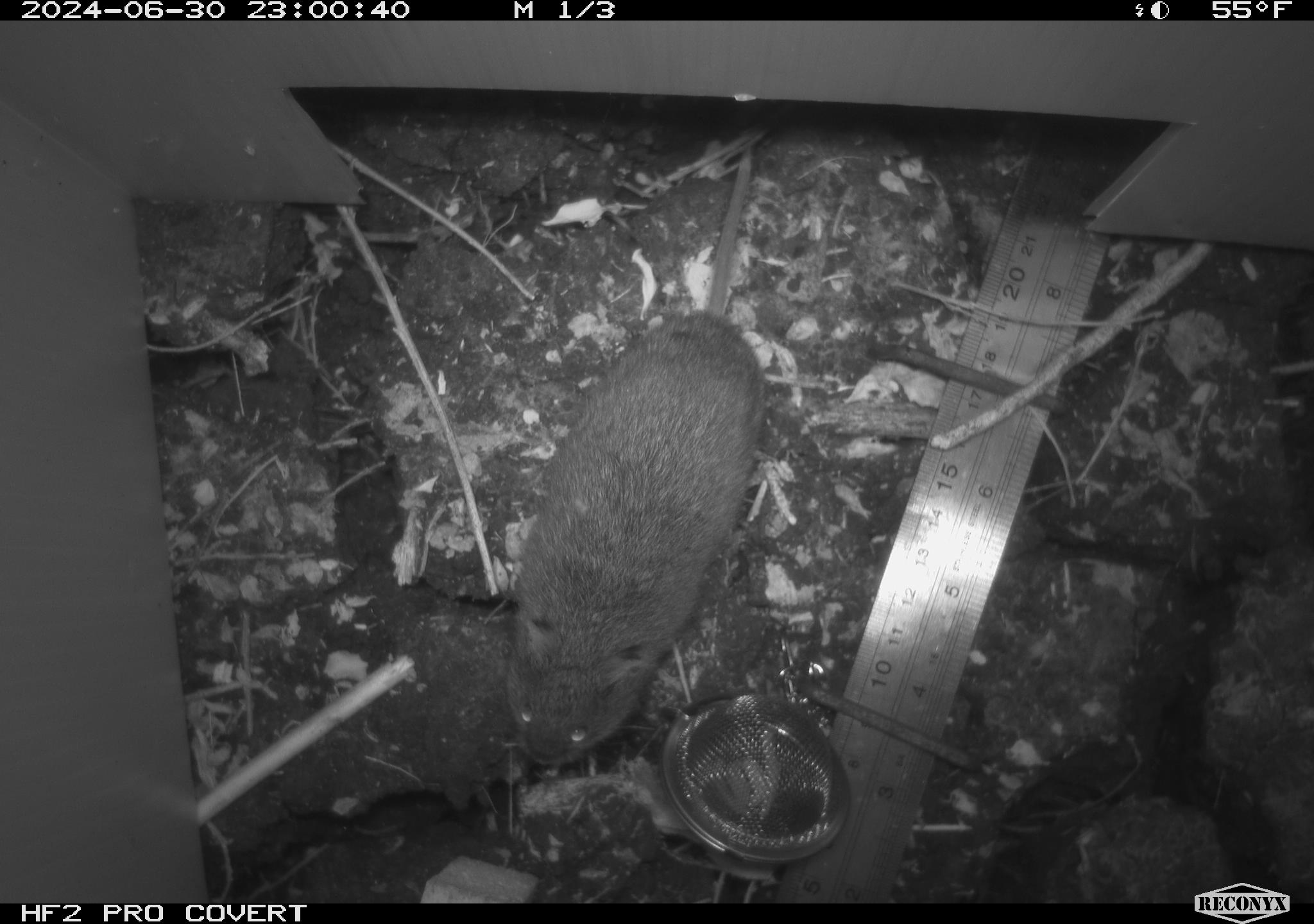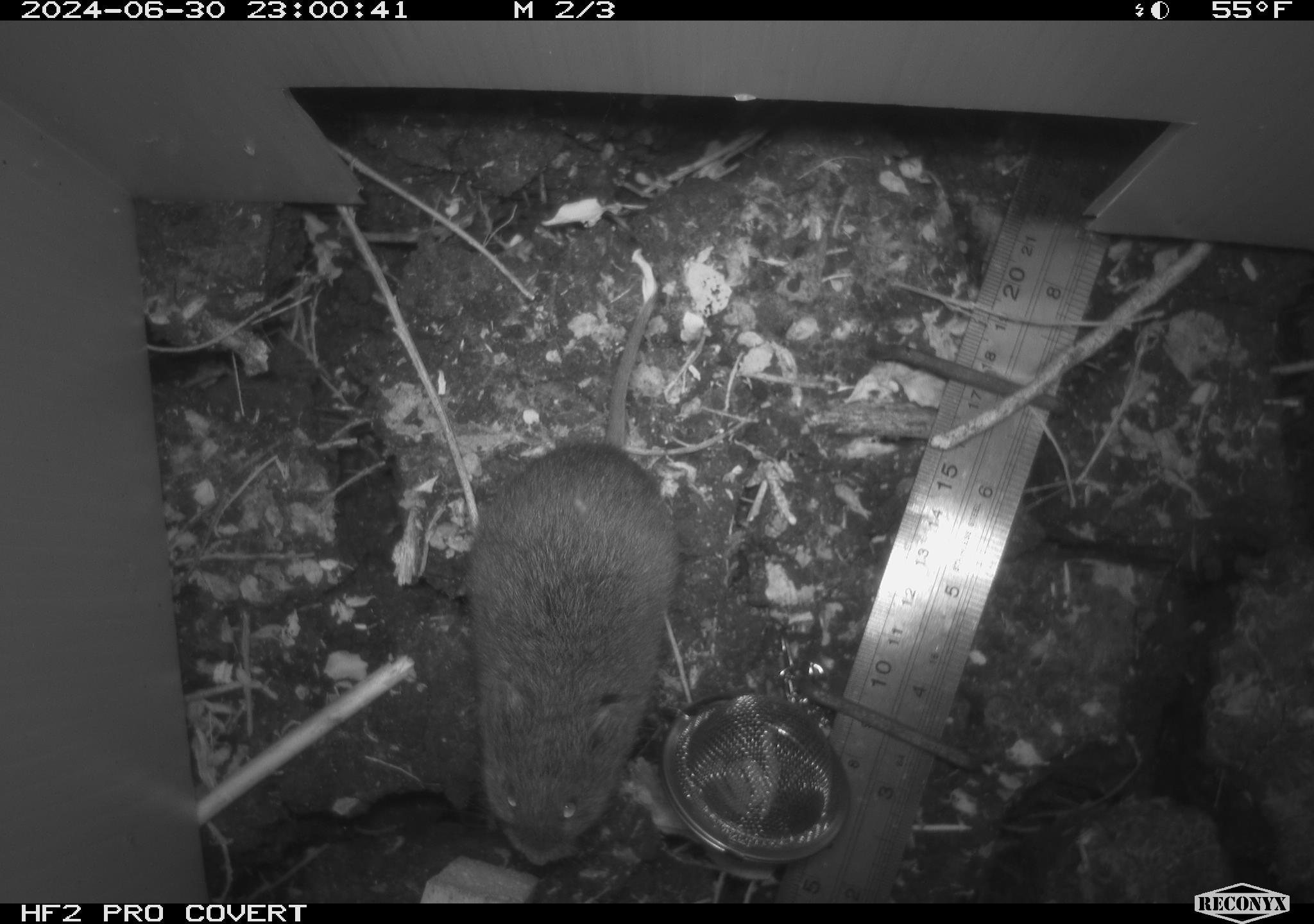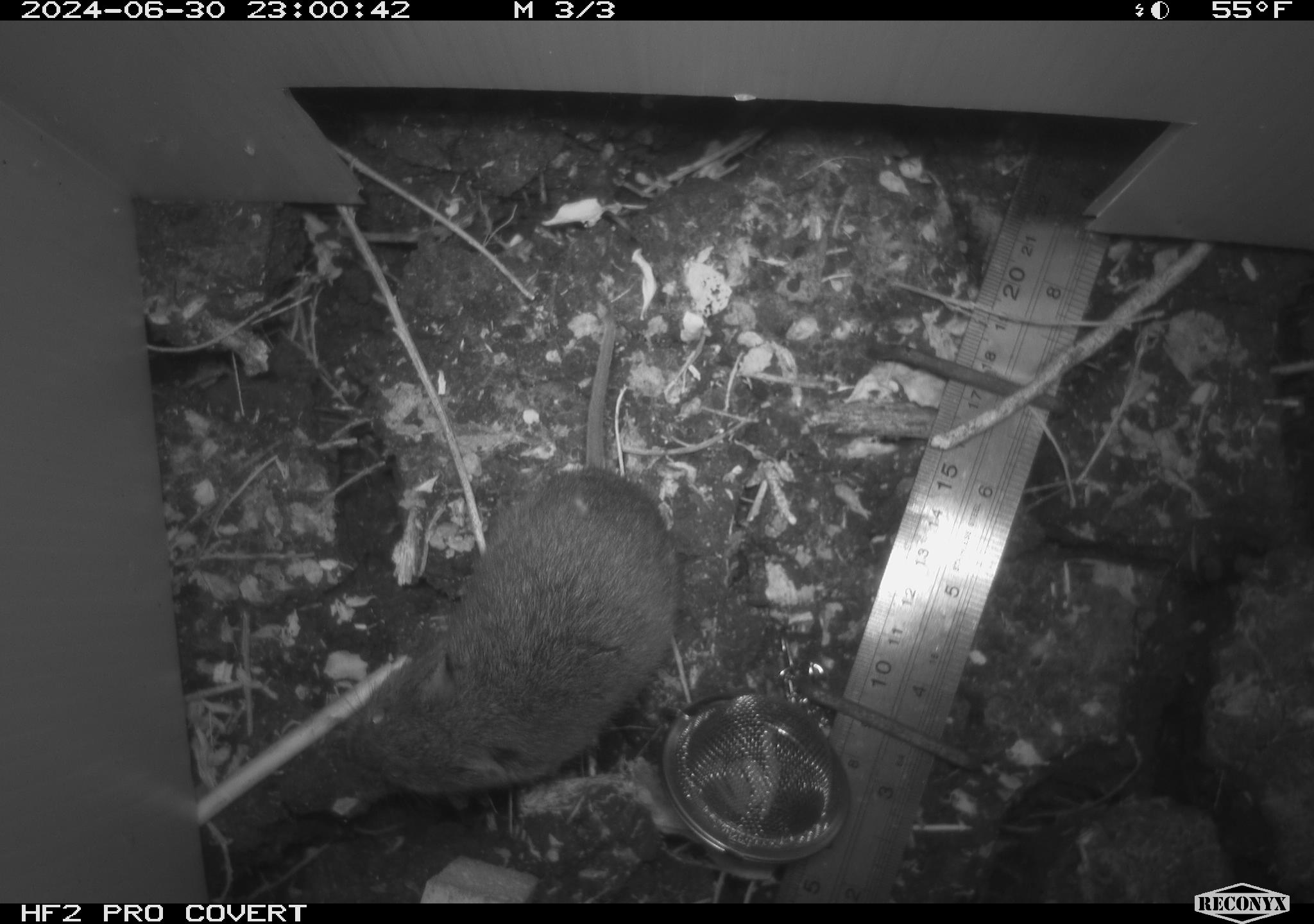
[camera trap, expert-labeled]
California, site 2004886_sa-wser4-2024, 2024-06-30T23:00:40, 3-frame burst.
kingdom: Animalia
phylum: Chordata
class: Mammalia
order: Rodentia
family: Cricetidae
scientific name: Arvicolinae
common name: voles, lemmings, and muskrats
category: arvicolinae subfamily